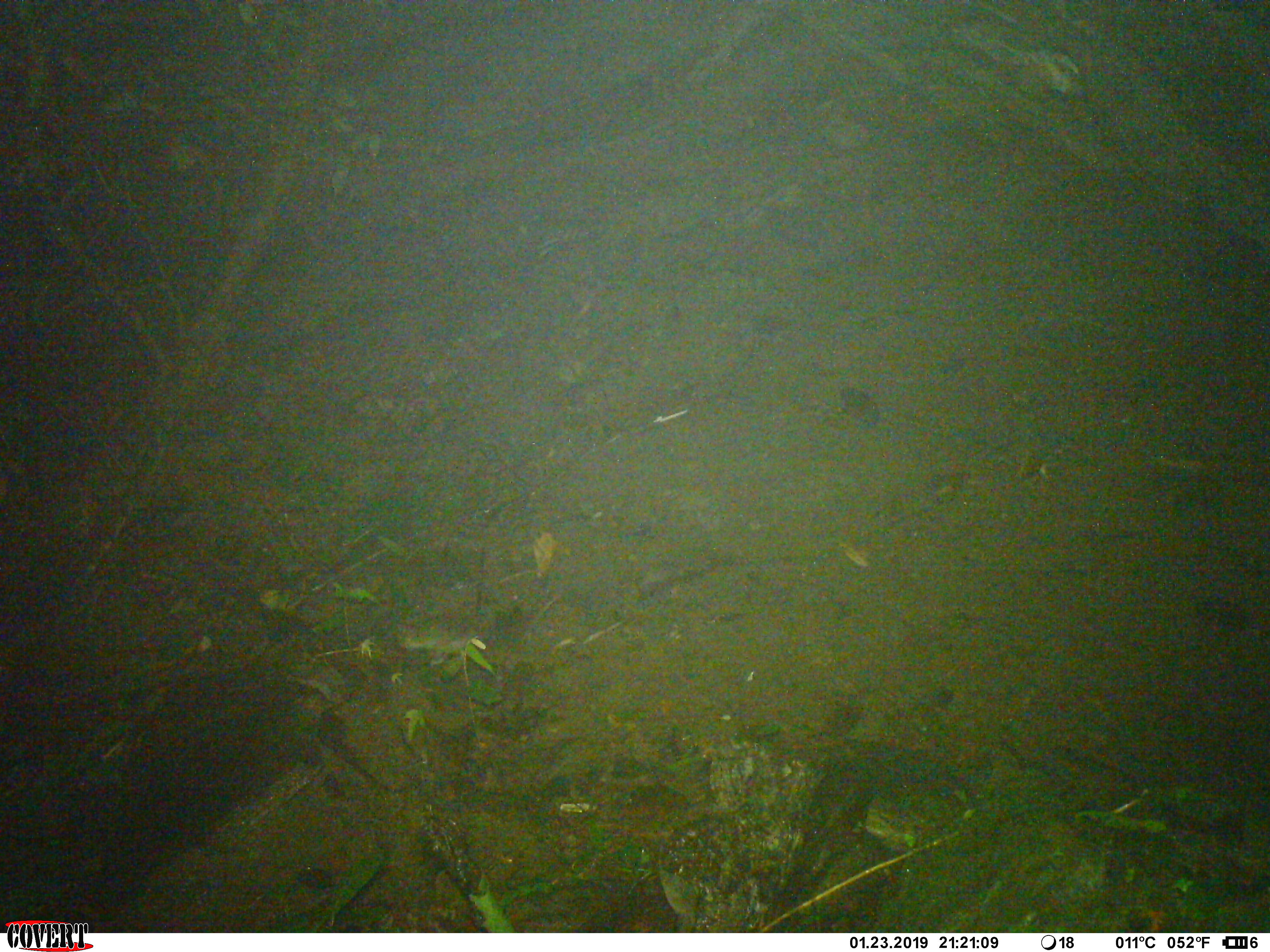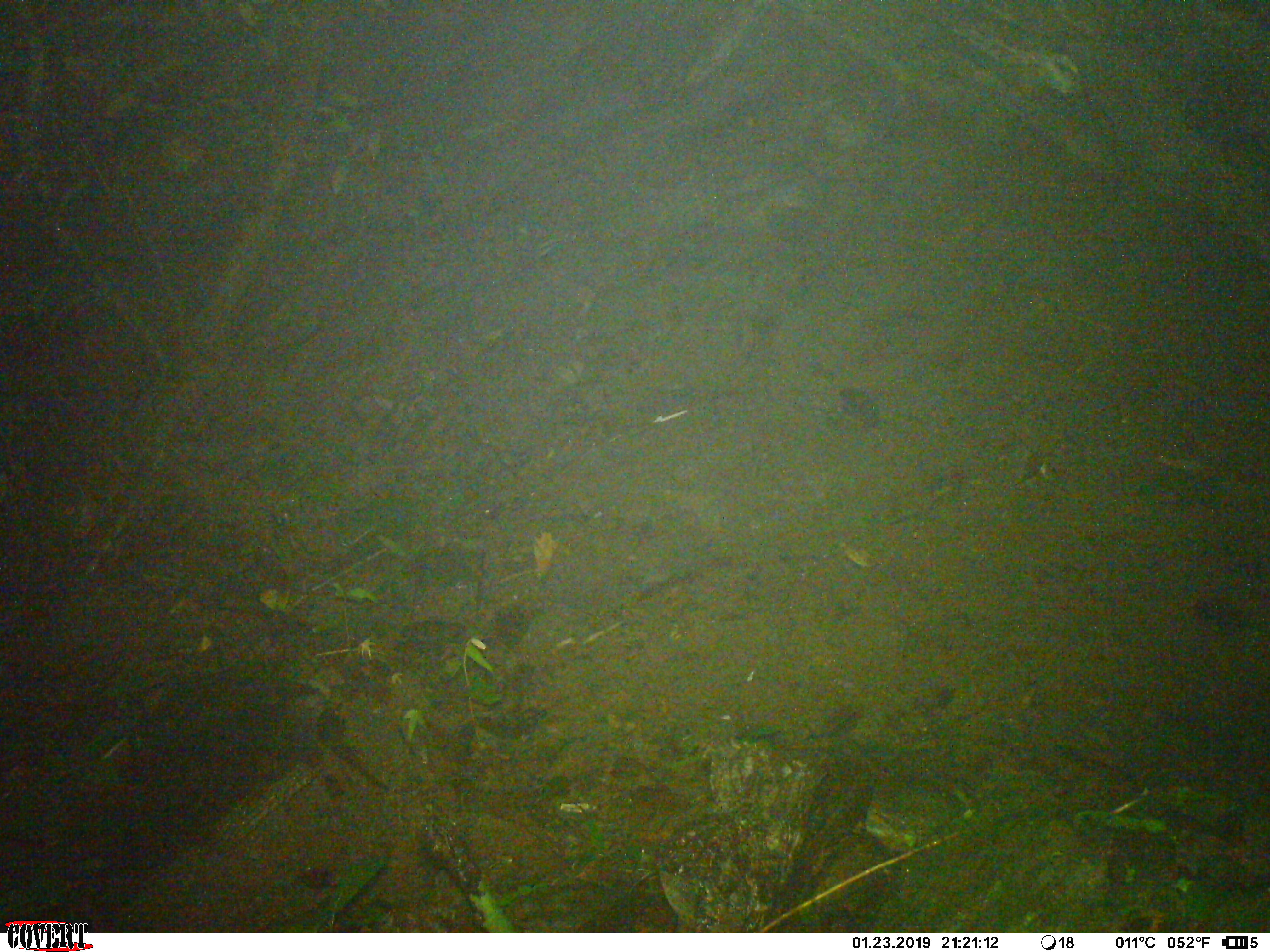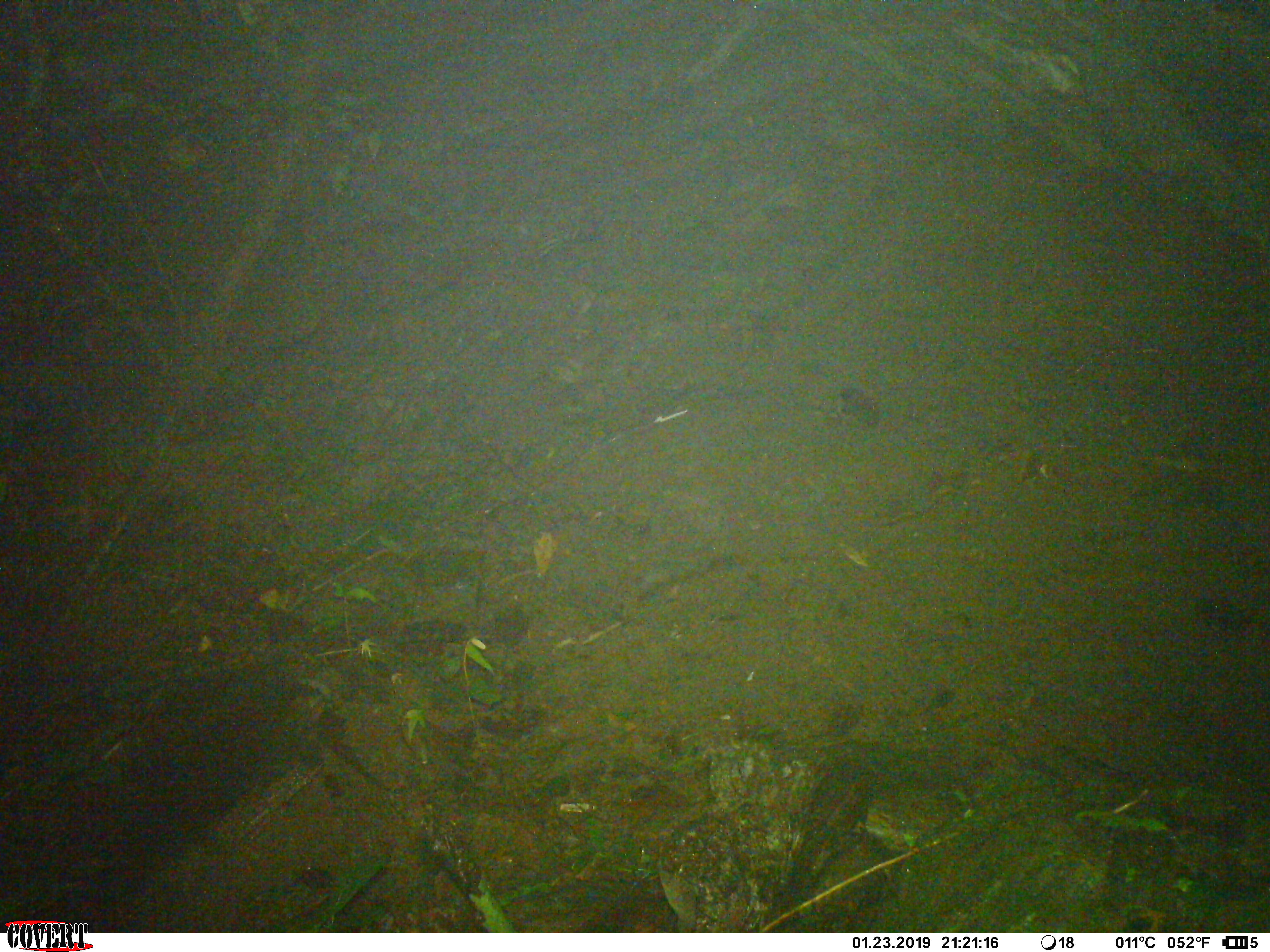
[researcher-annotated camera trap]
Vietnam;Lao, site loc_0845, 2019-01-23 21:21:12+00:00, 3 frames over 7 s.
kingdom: Animalia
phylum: Chordata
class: Mammalia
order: Rodentia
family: Muridae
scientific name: Muridae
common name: old-world mice and rats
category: unidentified murid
Unidentified murid (old-world mice and rats) (Muridae). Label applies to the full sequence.